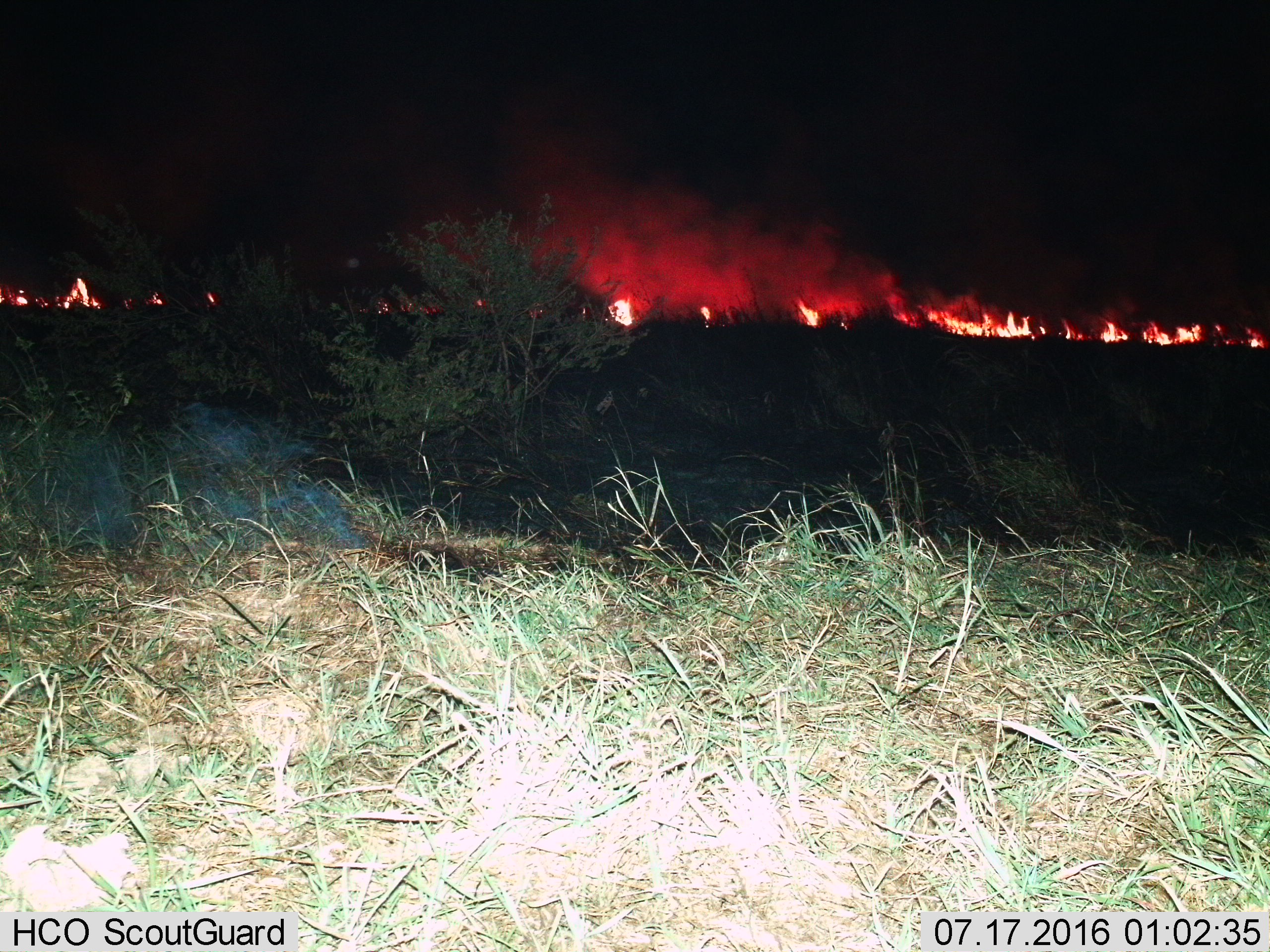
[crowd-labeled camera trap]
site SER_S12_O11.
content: unidentified animal